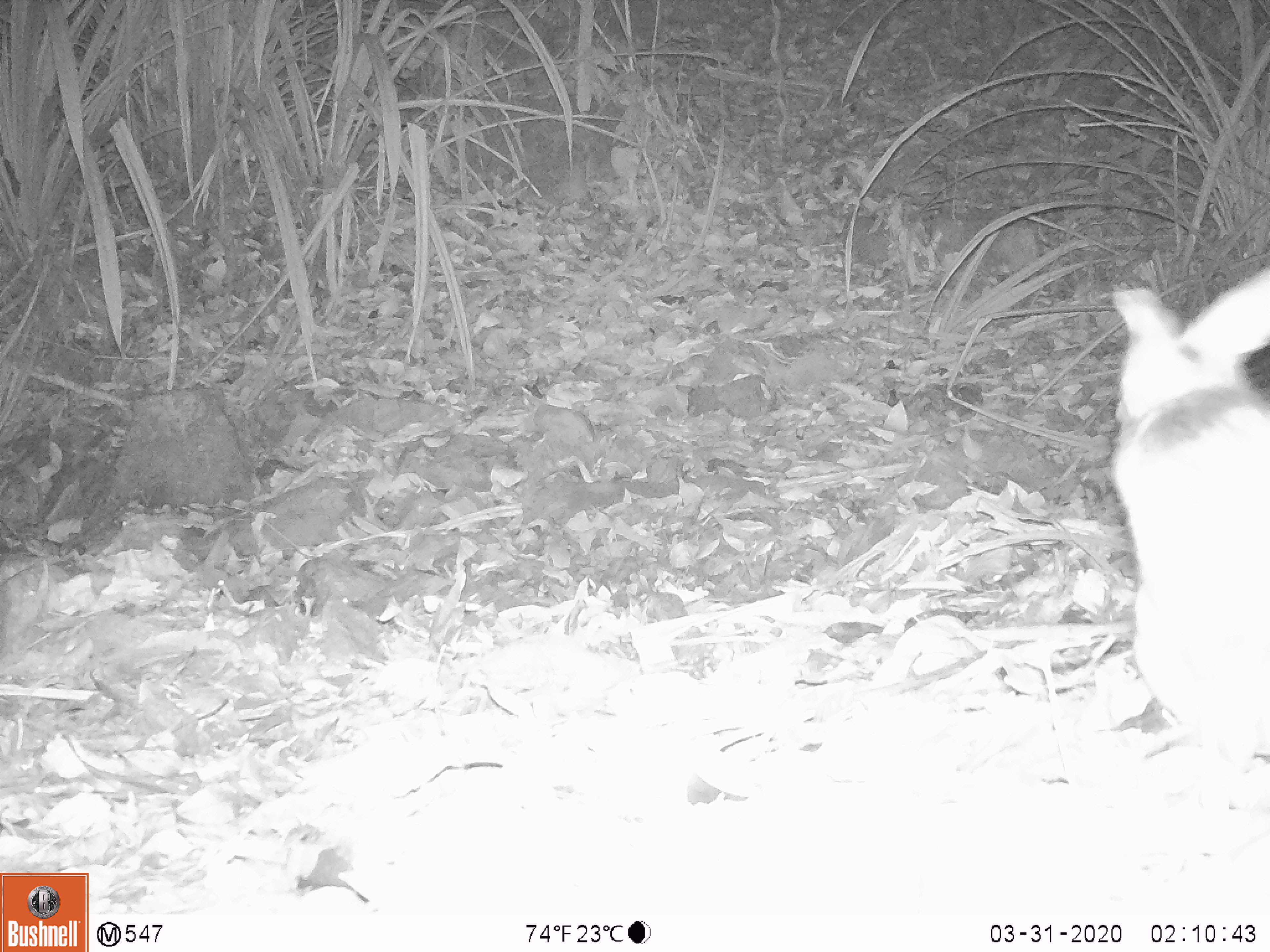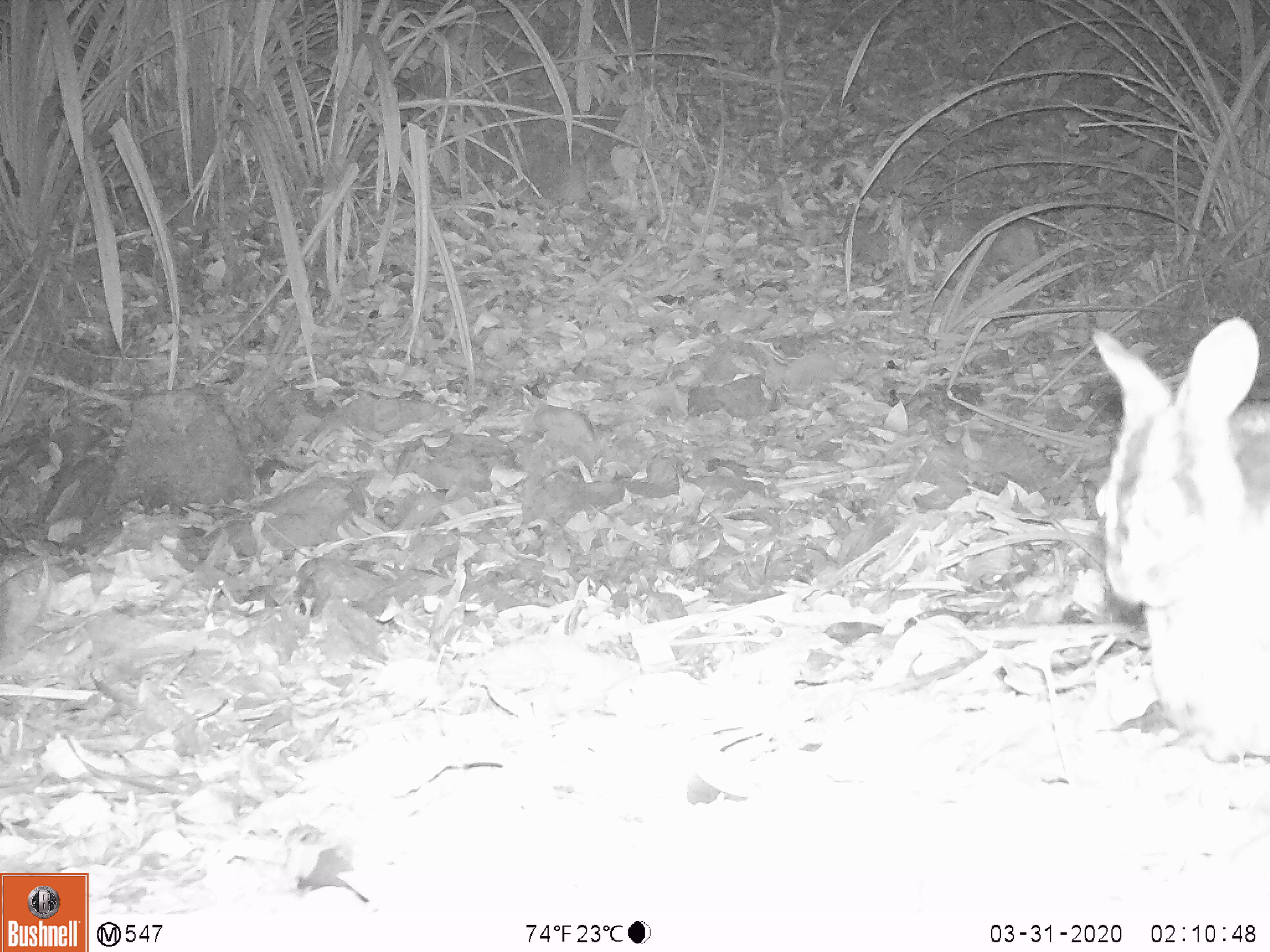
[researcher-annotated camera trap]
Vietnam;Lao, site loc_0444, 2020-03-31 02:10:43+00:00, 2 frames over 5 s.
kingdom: Animalia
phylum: Chordata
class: Mammalia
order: Lagomorpha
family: Leporidae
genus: Nesolagus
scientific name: Nesolagus timminsi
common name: annamite striped rabbit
Annamite striped rabbit (Nesolagus timminsi). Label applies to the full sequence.